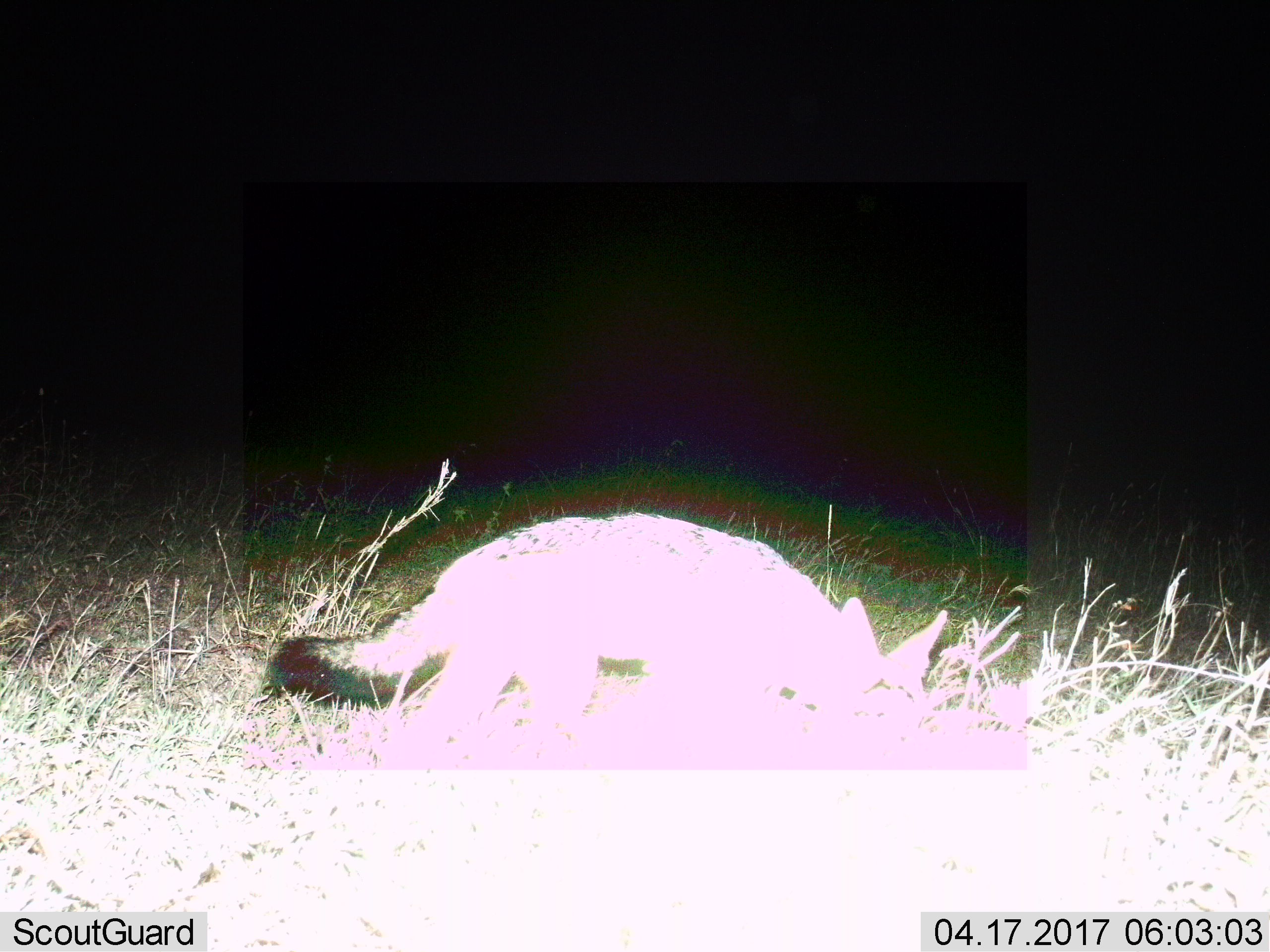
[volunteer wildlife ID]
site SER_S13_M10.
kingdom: Animalia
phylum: Chordata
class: Mammalia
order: Carnivora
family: Canidae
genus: Otocyon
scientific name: Otocyon megalotis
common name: bat-eared fox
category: foxbateared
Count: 1.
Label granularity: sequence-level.